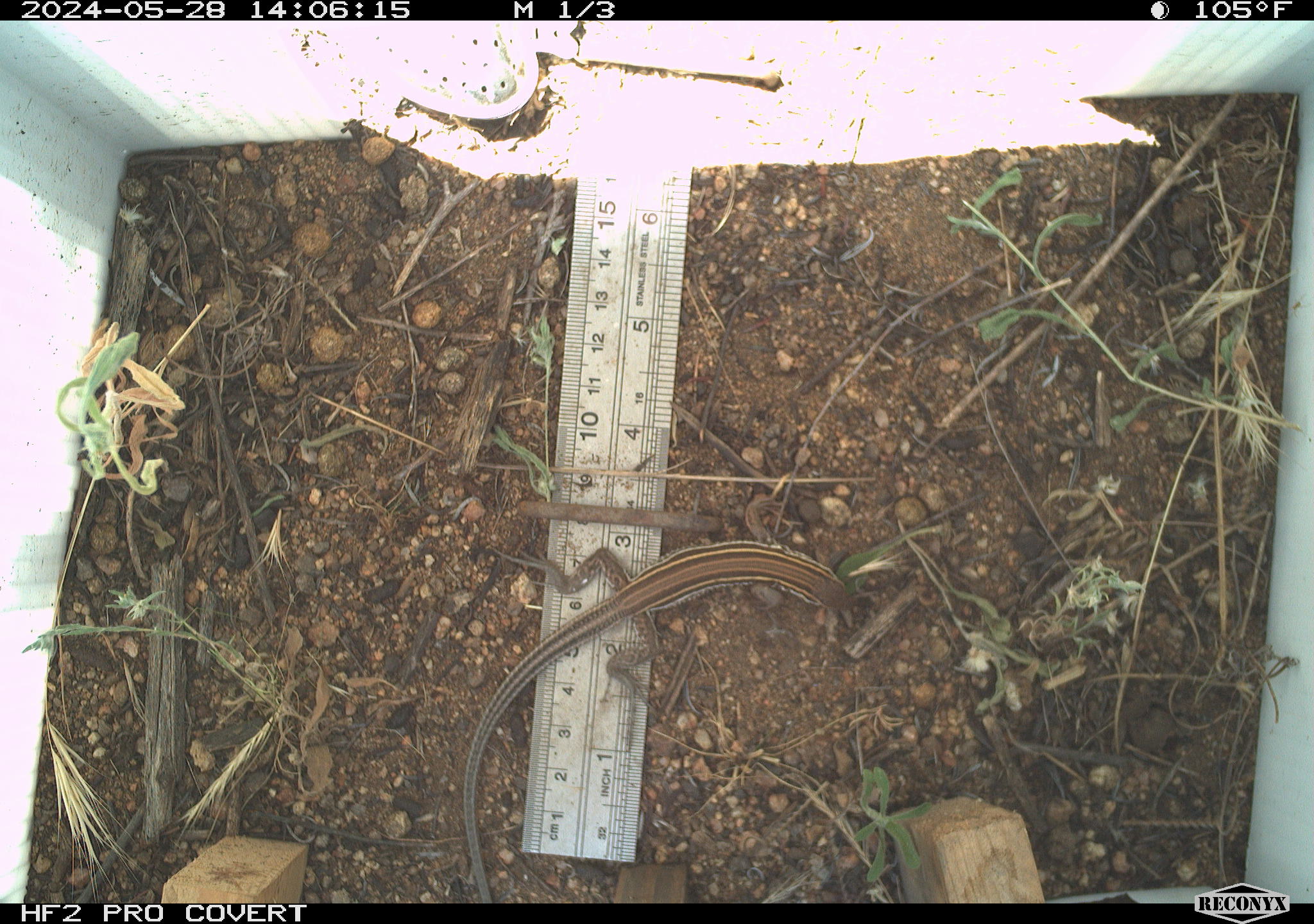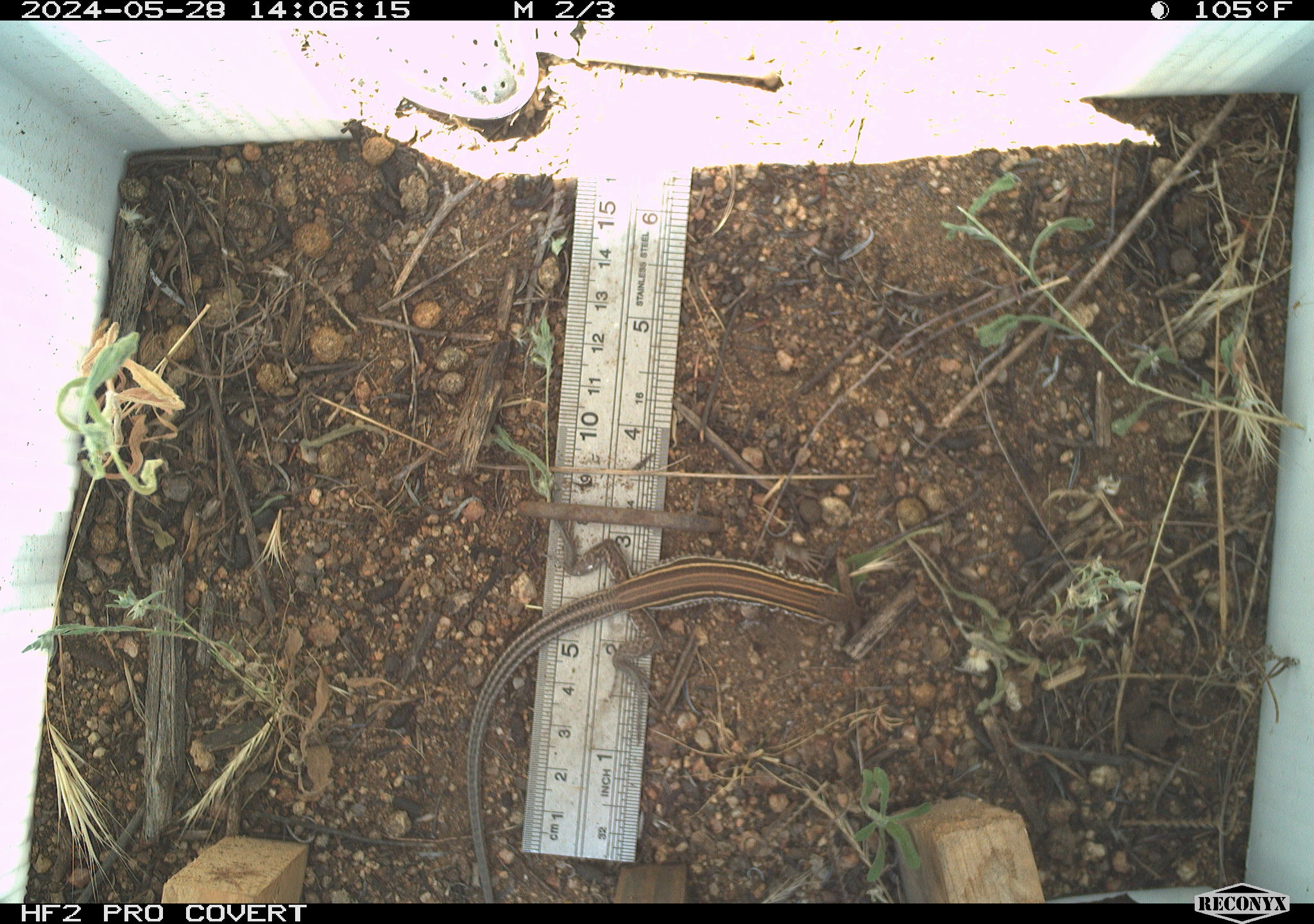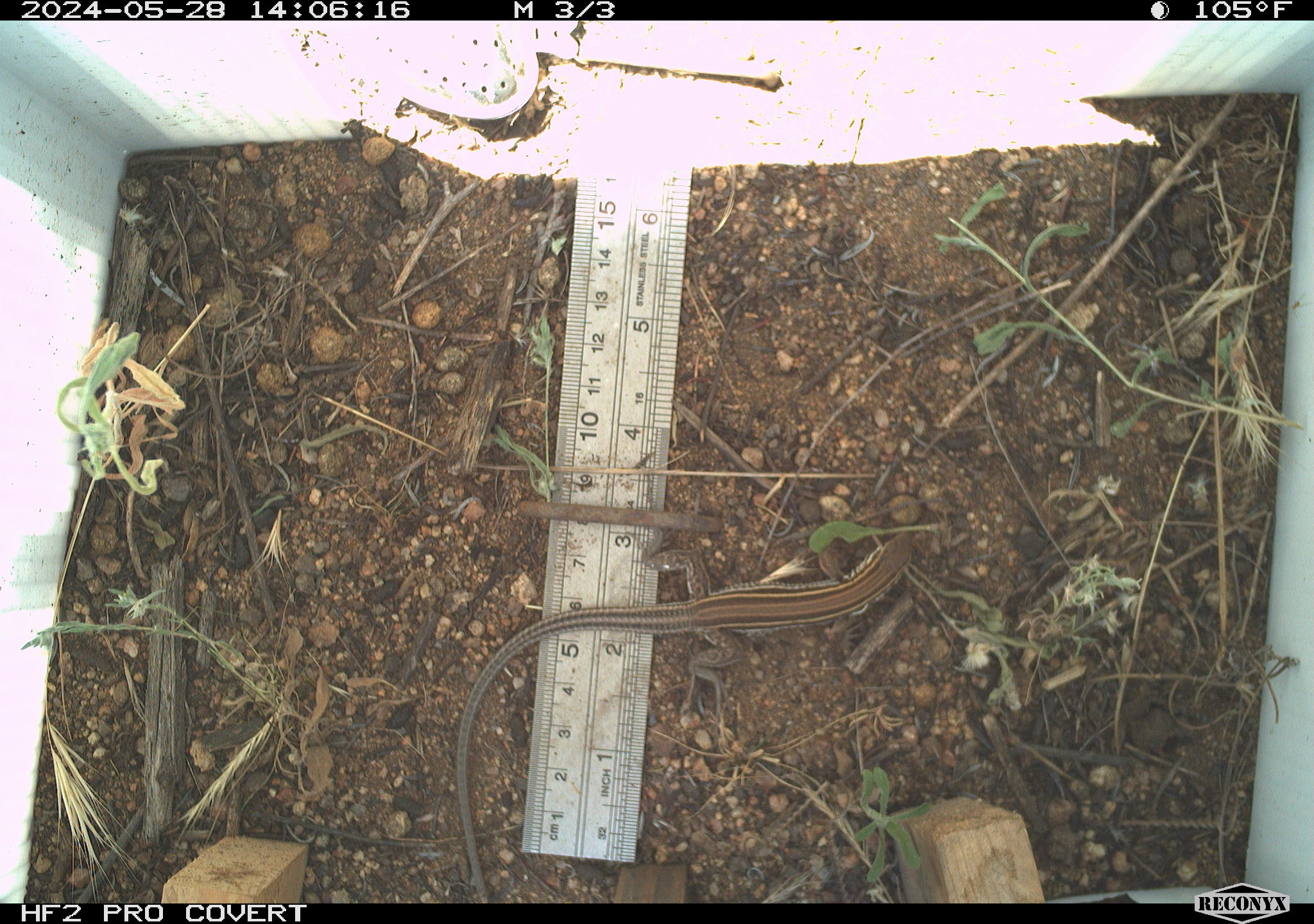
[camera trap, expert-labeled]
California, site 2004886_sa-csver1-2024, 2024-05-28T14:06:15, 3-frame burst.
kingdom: Animalia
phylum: Chordata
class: Reptilia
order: Squamata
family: Scincidae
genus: Plestiodon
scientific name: Plestiodon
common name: blue-tailed skinks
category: plestiodon species